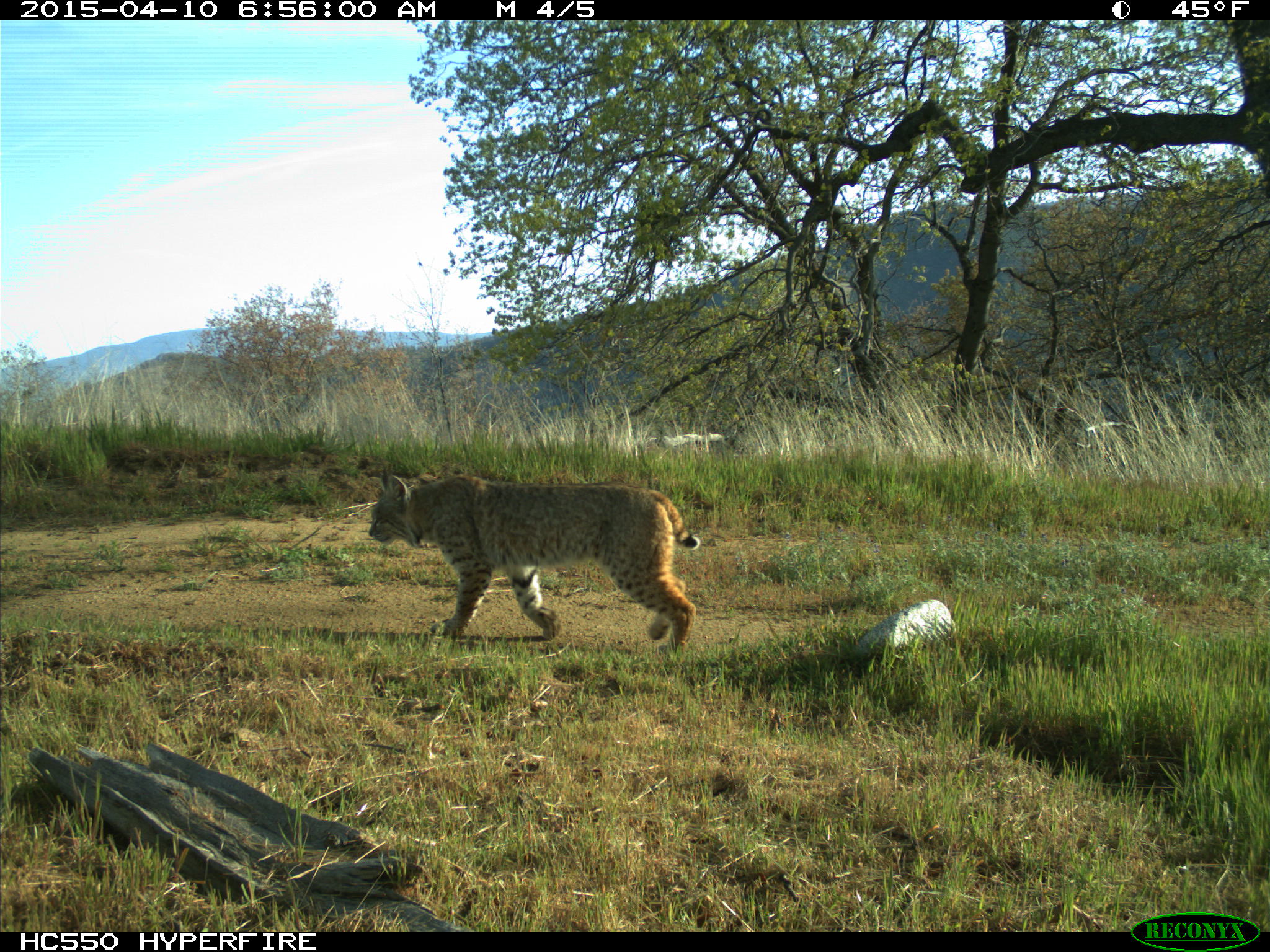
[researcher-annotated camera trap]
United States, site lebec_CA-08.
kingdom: Animalia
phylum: Chordata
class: Mammalia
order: Carnivora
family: Felidae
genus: Lynx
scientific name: Lynx rufus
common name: bobcat